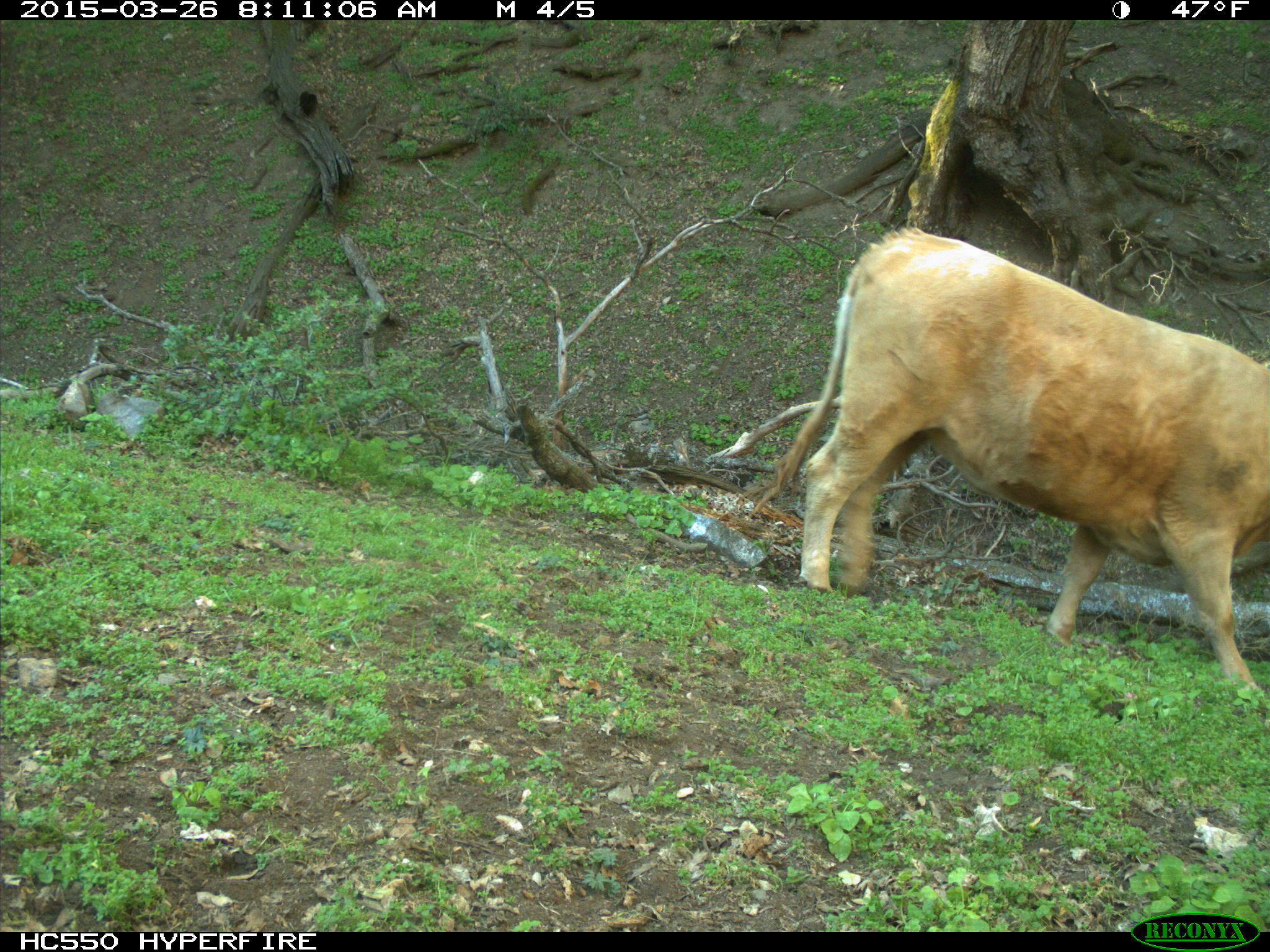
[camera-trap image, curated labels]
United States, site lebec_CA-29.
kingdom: Animalia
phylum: Chordata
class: Mammalia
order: Artiodactyla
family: Bovidae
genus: Bos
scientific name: Bos taurus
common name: domestic cow